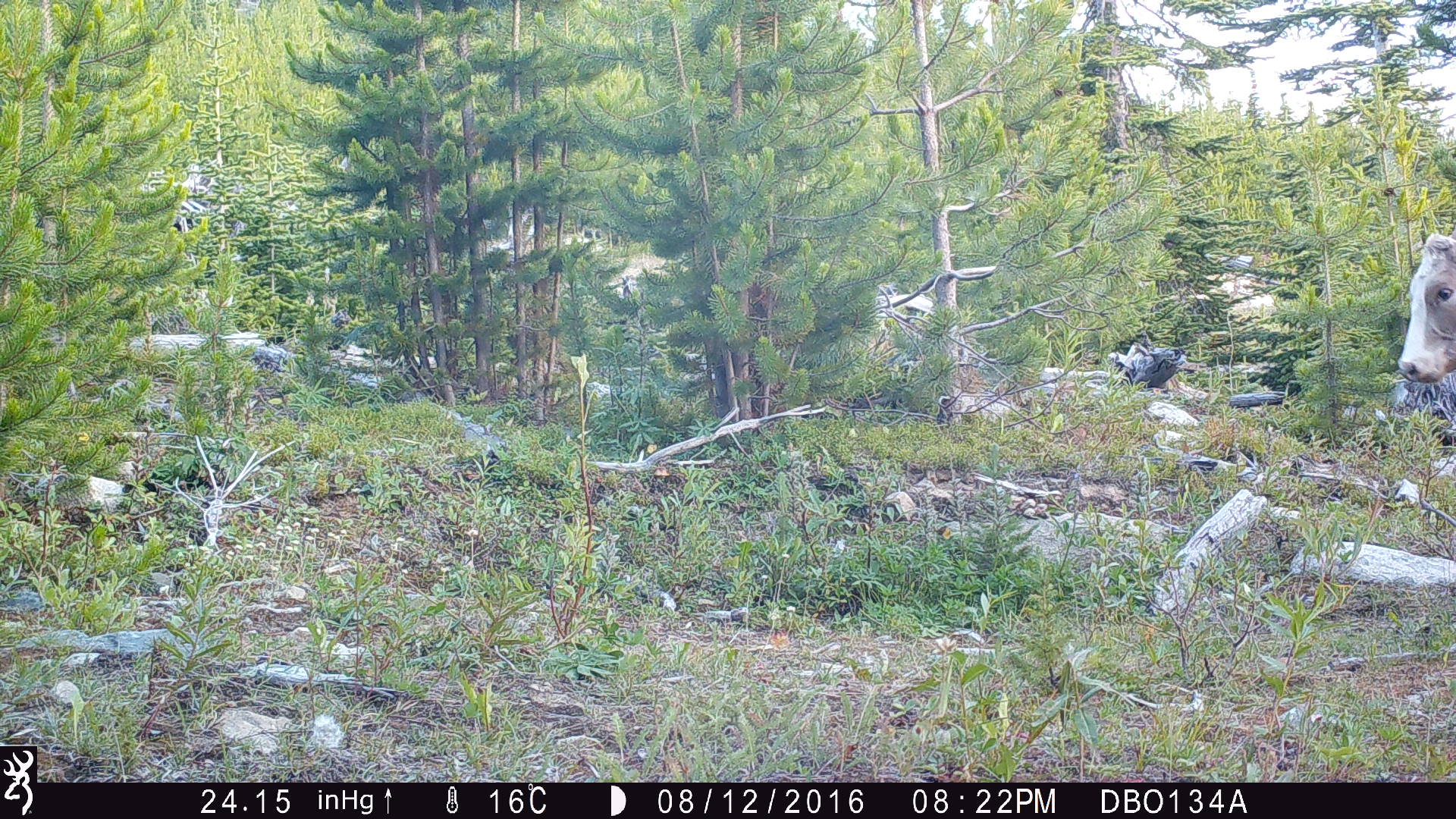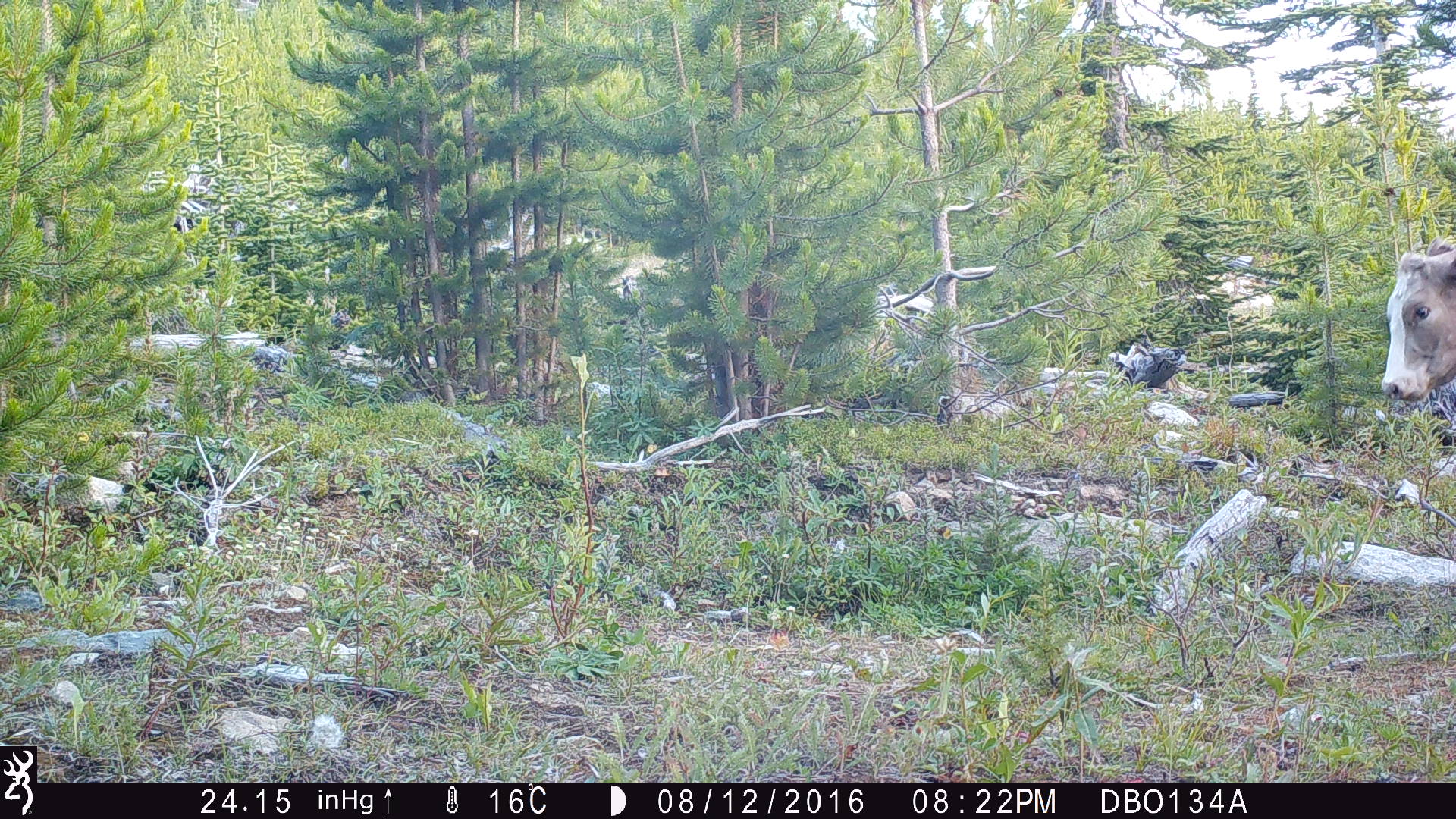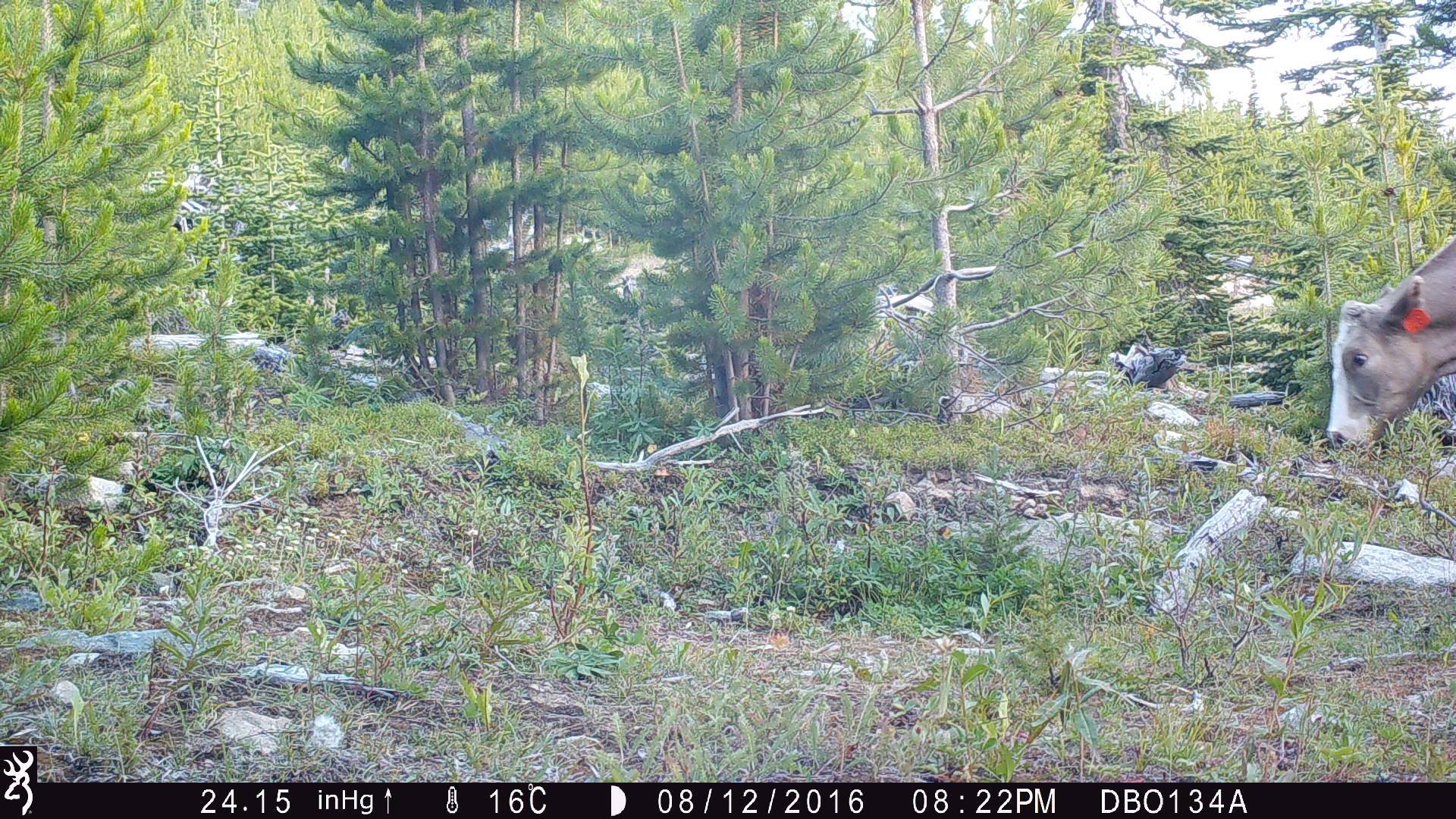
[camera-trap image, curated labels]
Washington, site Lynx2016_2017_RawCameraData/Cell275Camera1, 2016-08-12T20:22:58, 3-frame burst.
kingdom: Animalia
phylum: Chordata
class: Mammalia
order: Artiodactyla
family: Bovidae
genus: Bos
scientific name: Bos taurus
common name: domestic cattle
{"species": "domestic cattle (Bos taurus)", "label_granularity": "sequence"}